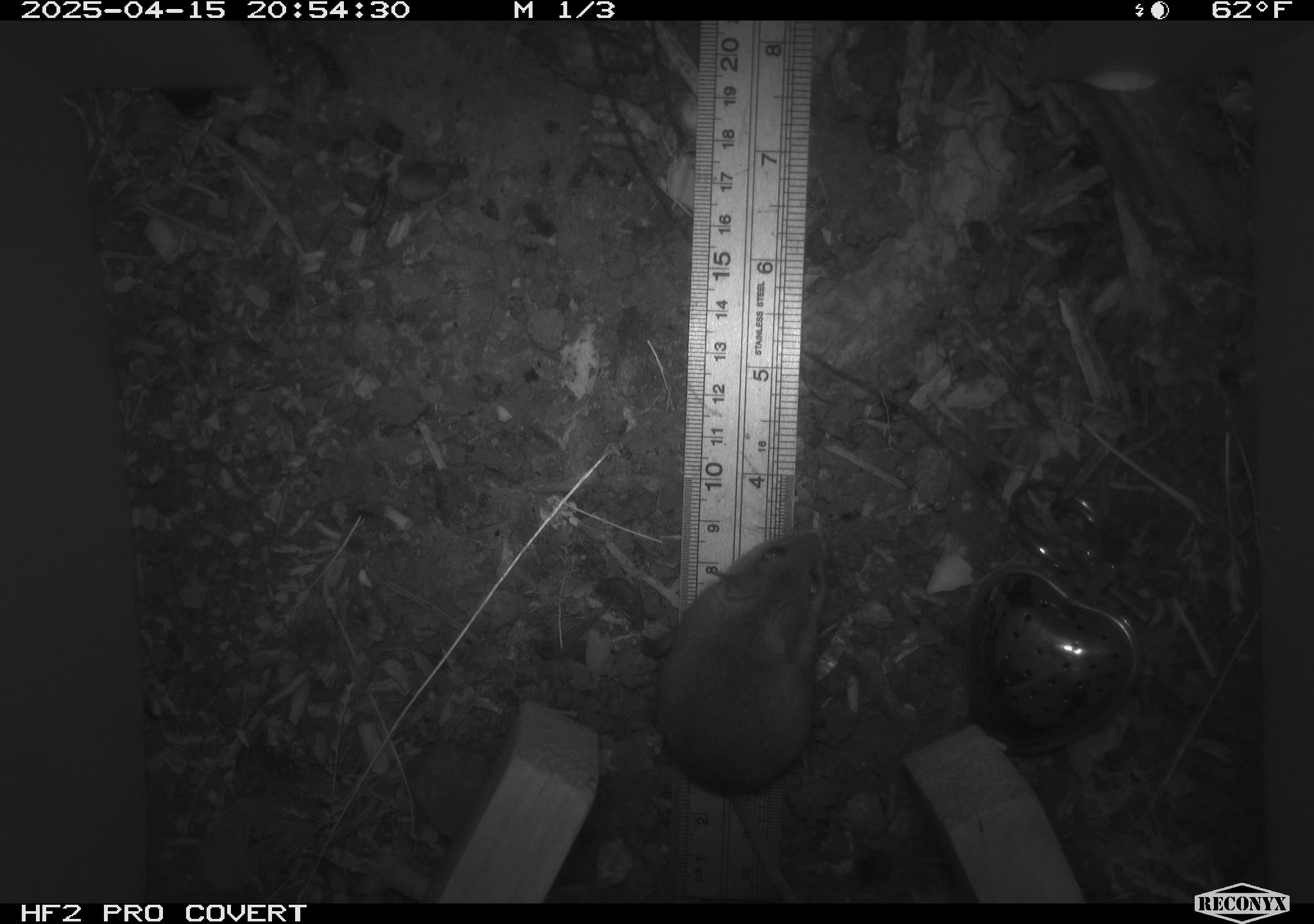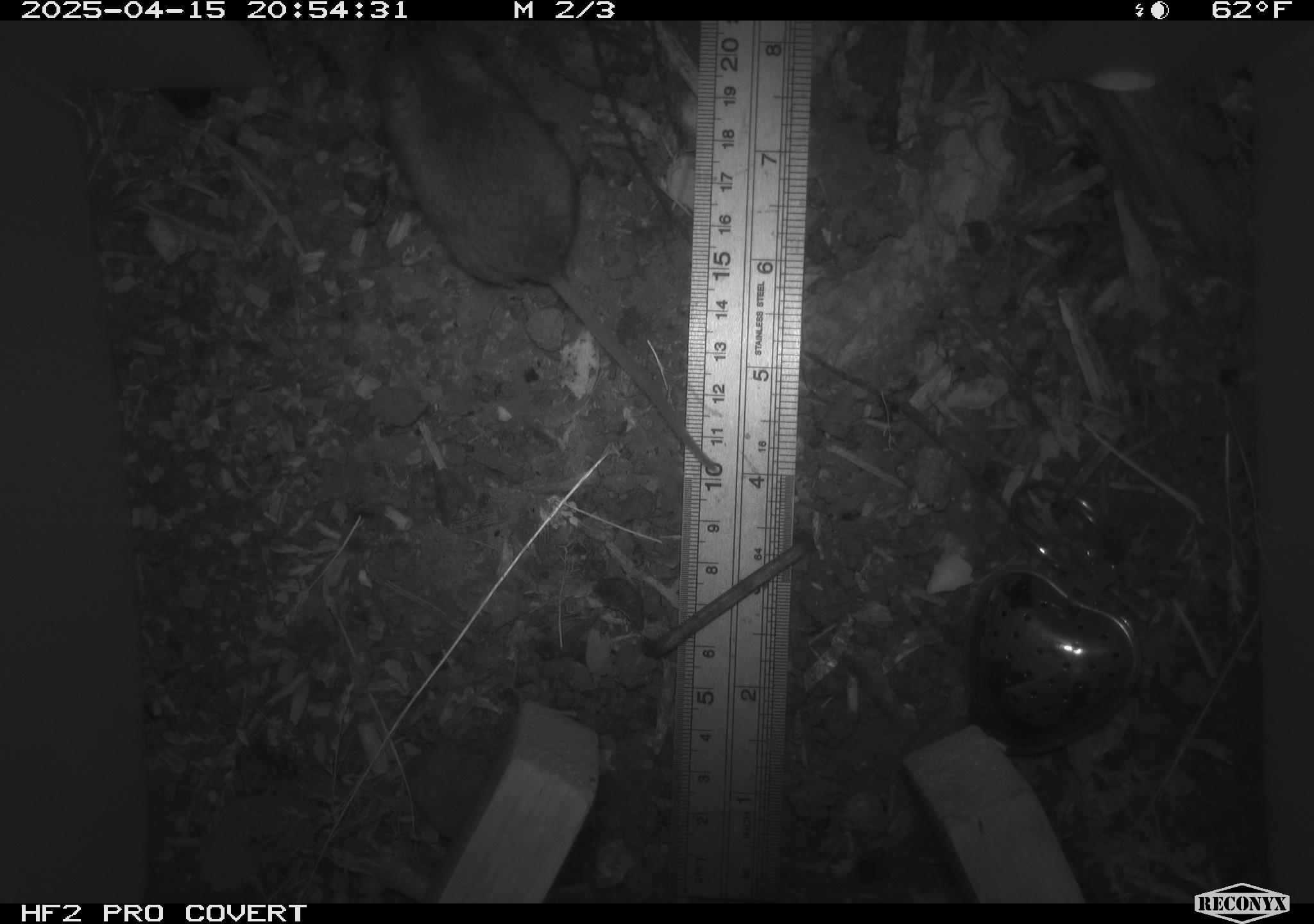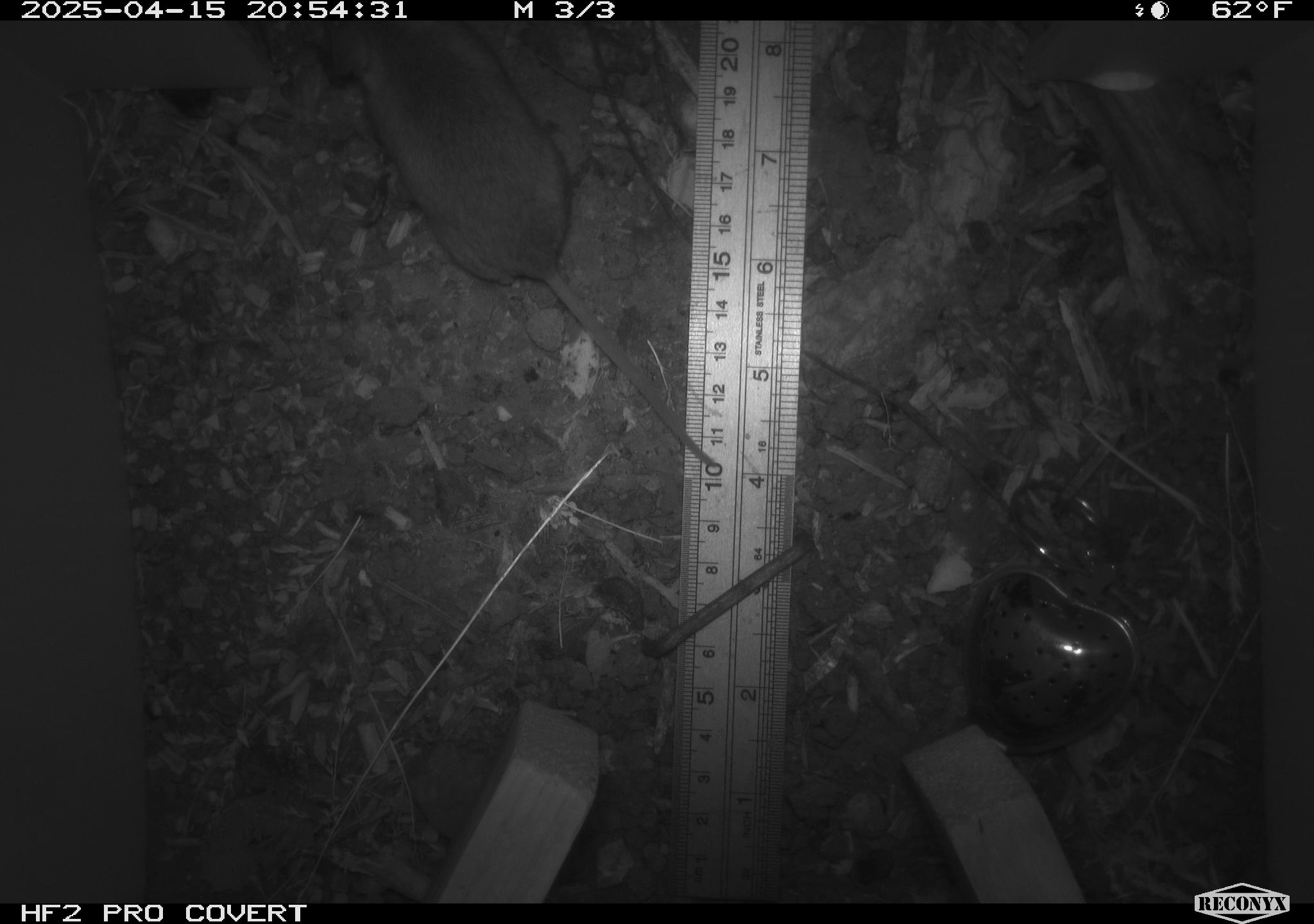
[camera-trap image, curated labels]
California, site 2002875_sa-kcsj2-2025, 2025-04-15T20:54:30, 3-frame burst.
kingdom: Animalia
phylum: Chordata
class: Mammalia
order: Rodentia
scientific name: Rodentia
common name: rodent